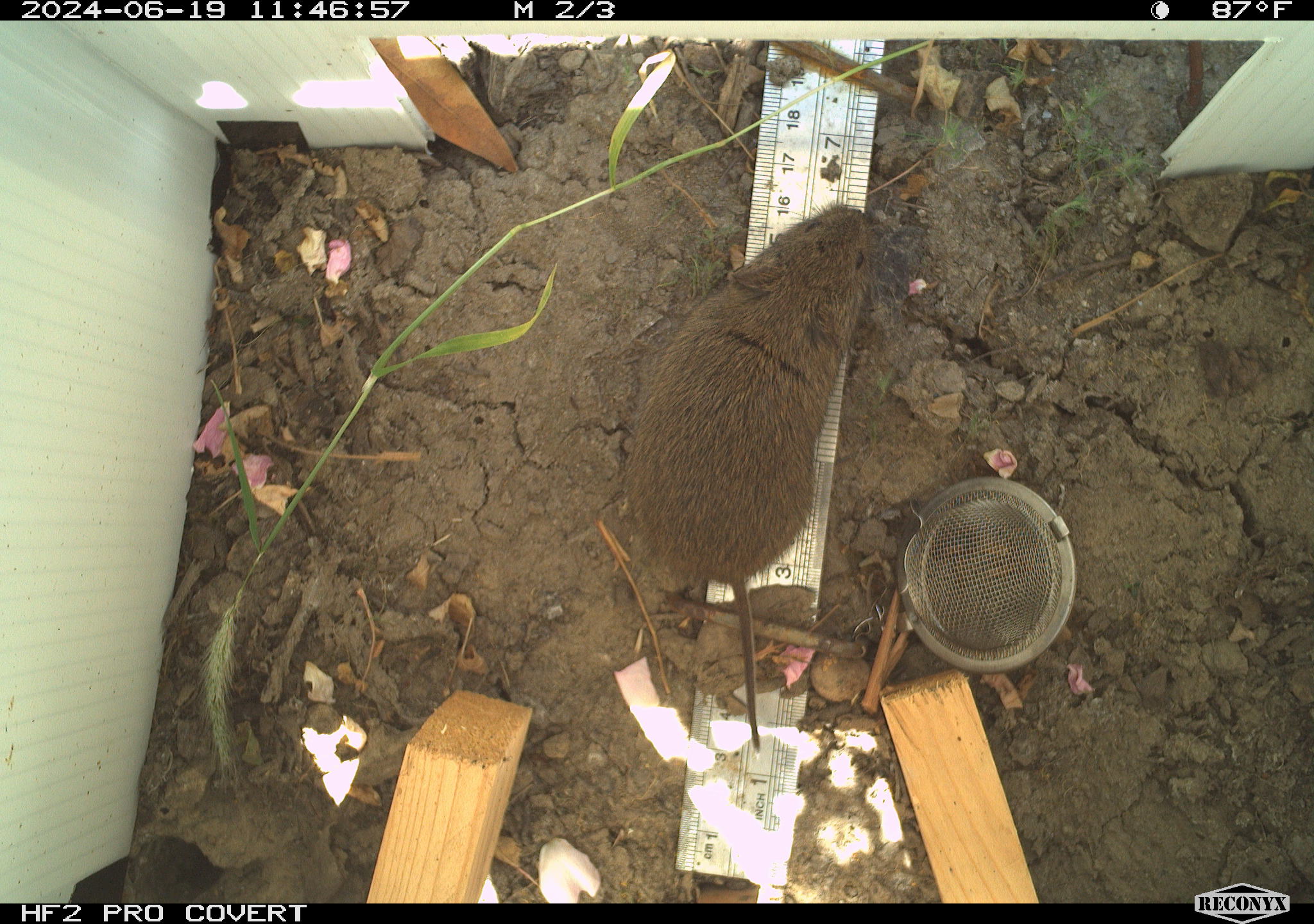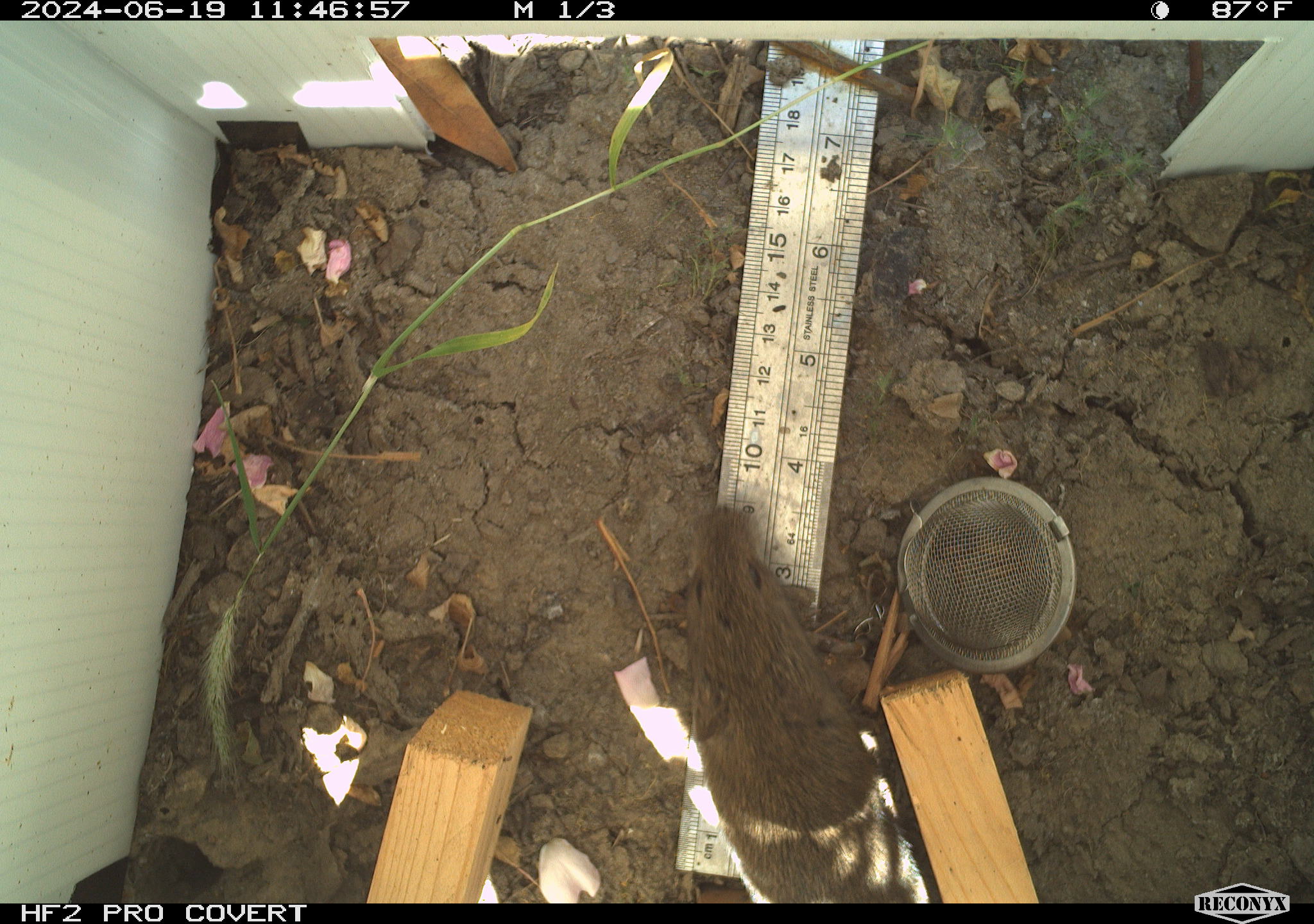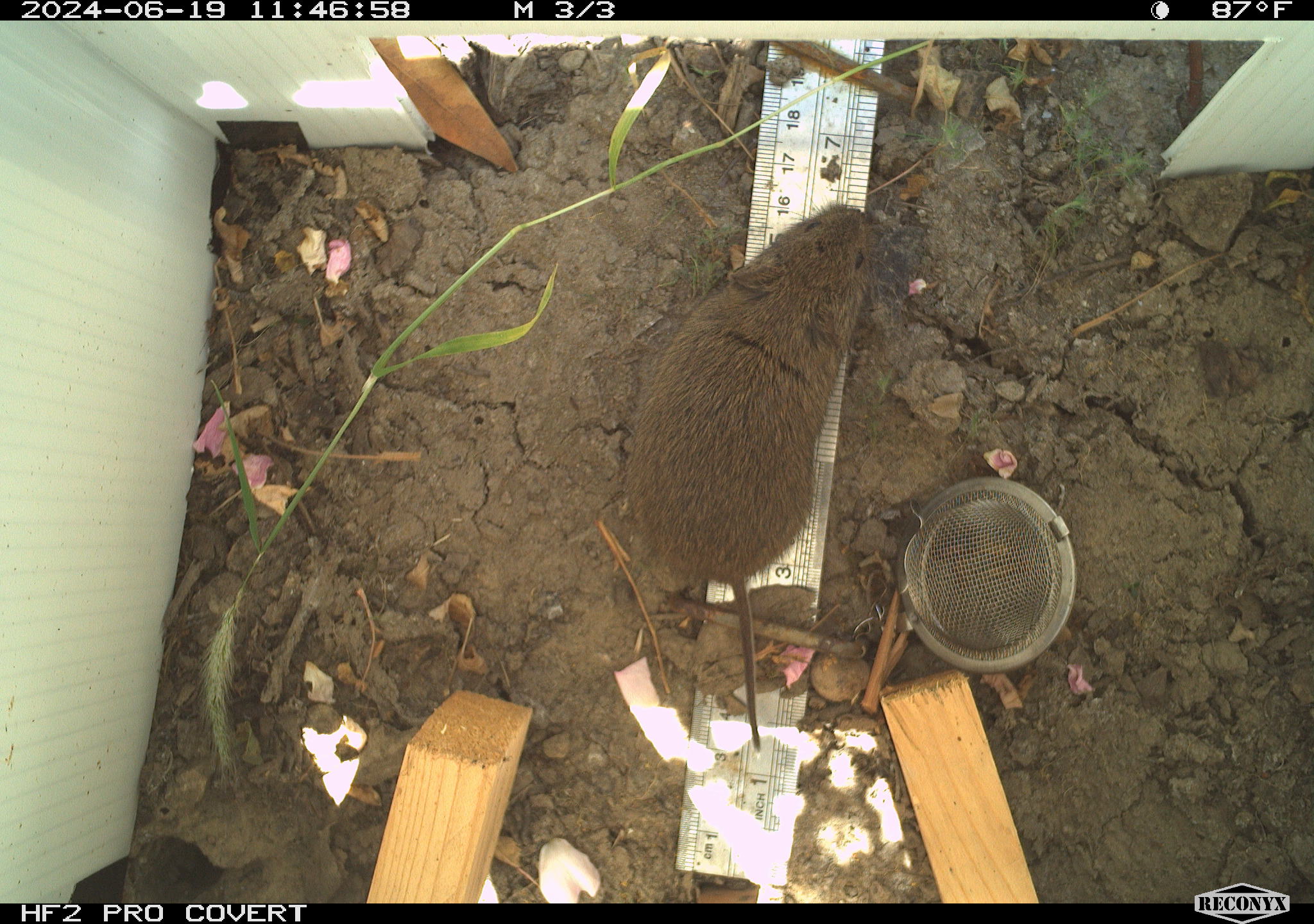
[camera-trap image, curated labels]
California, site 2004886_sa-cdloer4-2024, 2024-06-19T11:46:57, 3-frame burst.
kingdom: Animalia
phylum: Chordata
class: Mammalia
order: Rodentia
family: Cricetidae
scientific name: Arvicolinae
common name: voles, lemmings, and muskrats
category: arvicolinae subfamily